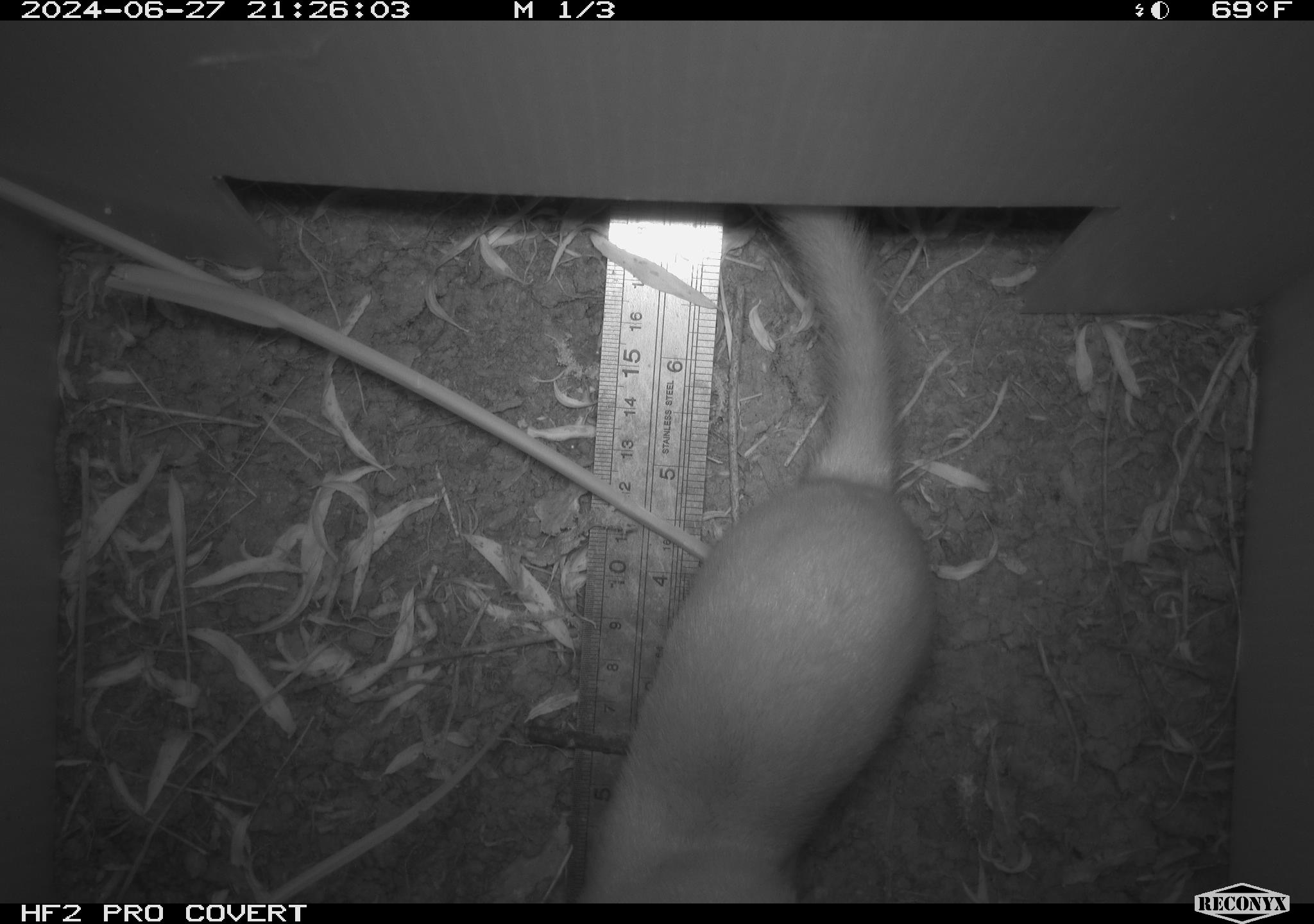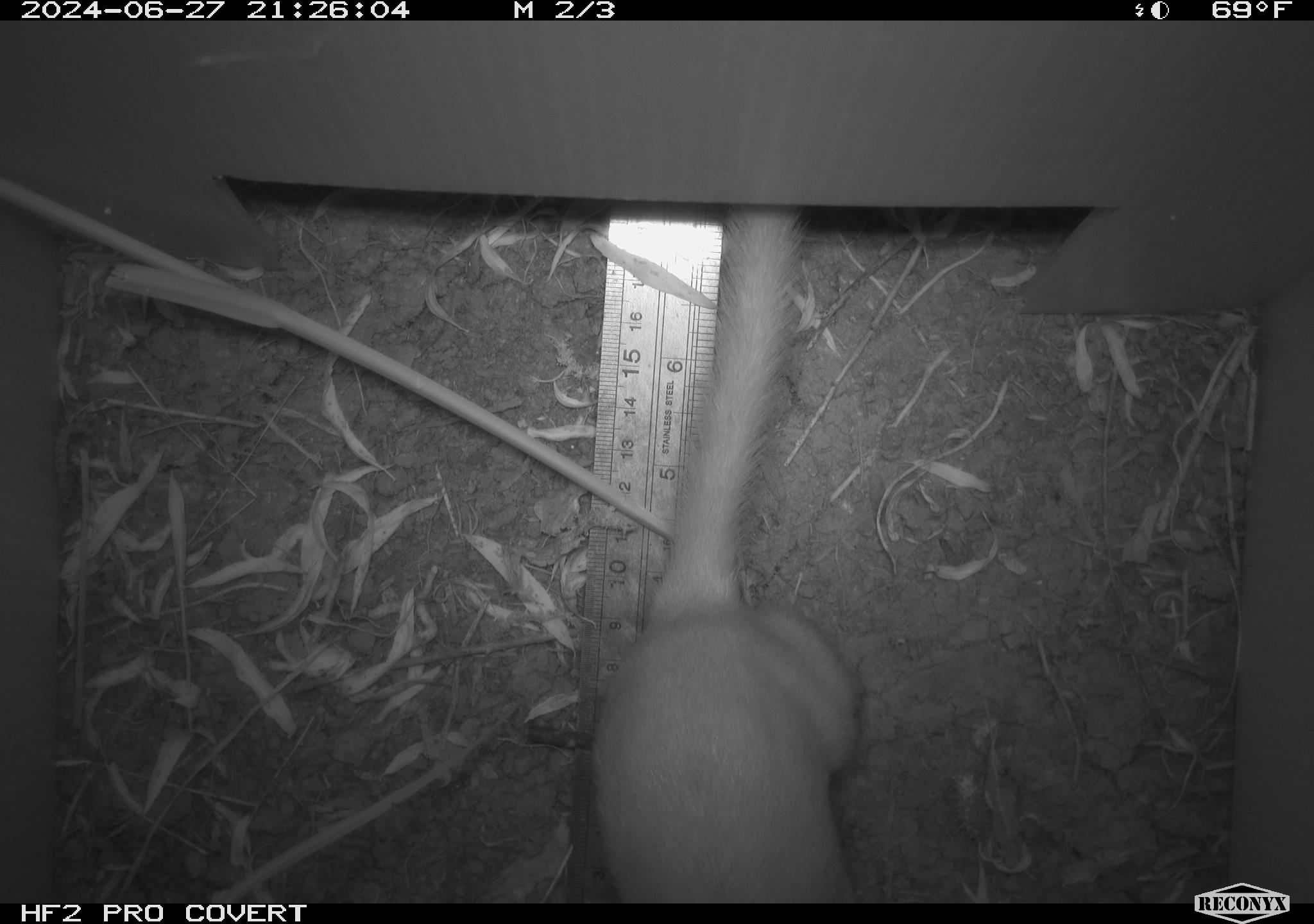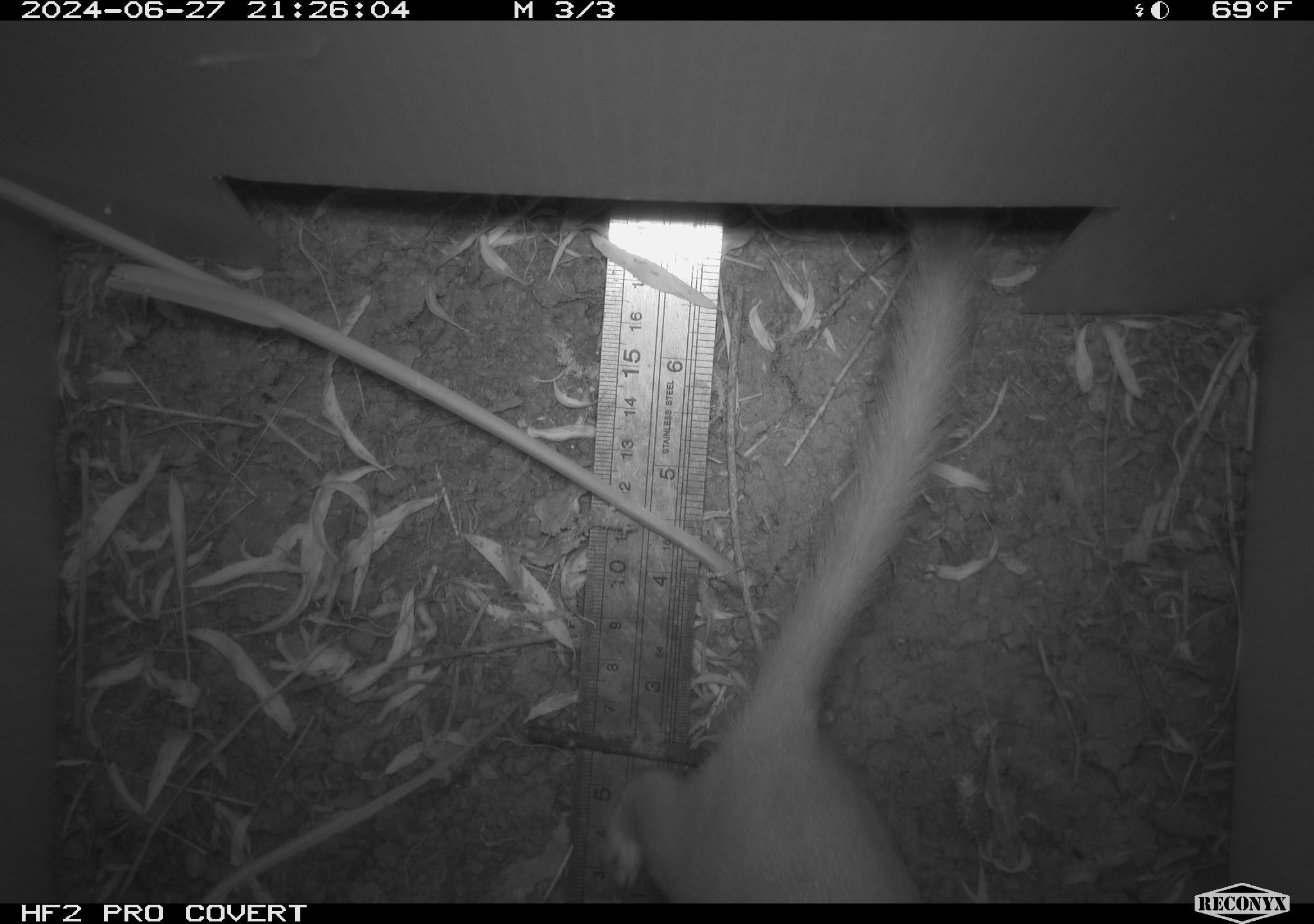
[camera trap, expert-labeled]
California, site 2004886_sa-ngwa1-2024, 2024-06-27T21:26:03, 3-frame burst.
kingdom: Animalia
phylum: Chordata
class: Mammalia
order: Carnivora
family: Mustelidae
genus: Neogale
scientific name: Neogale frenata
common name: long-tailed weasel